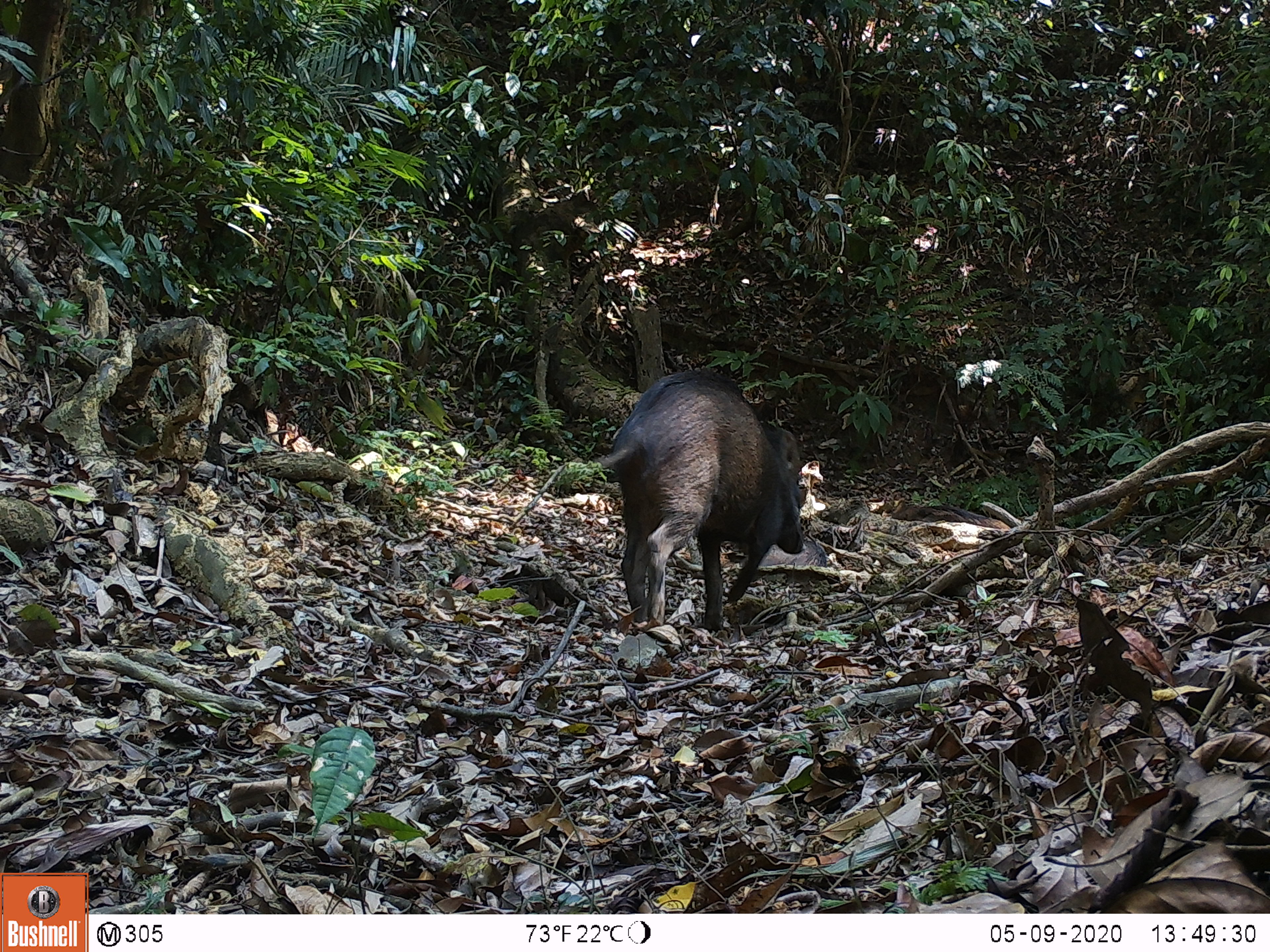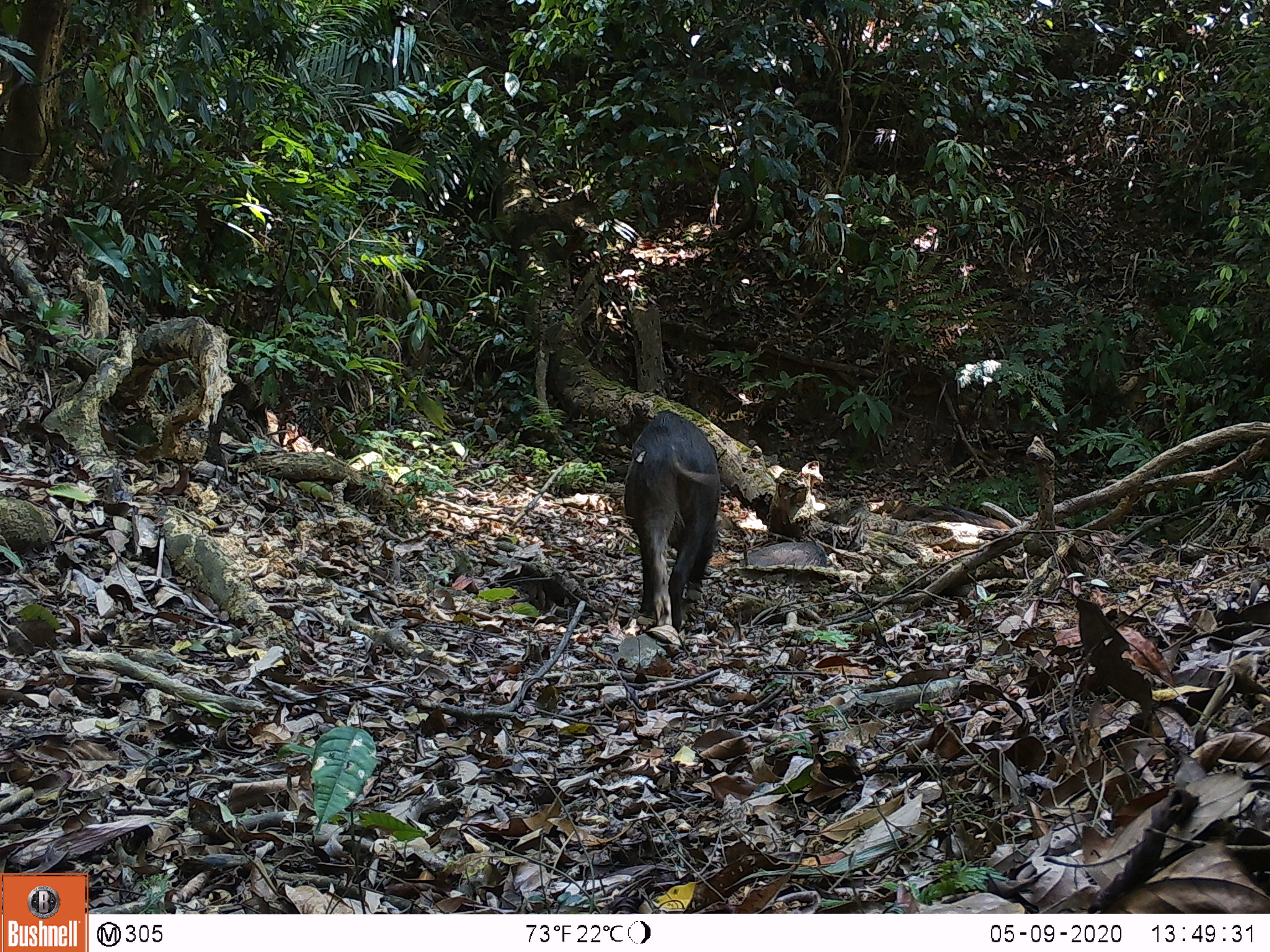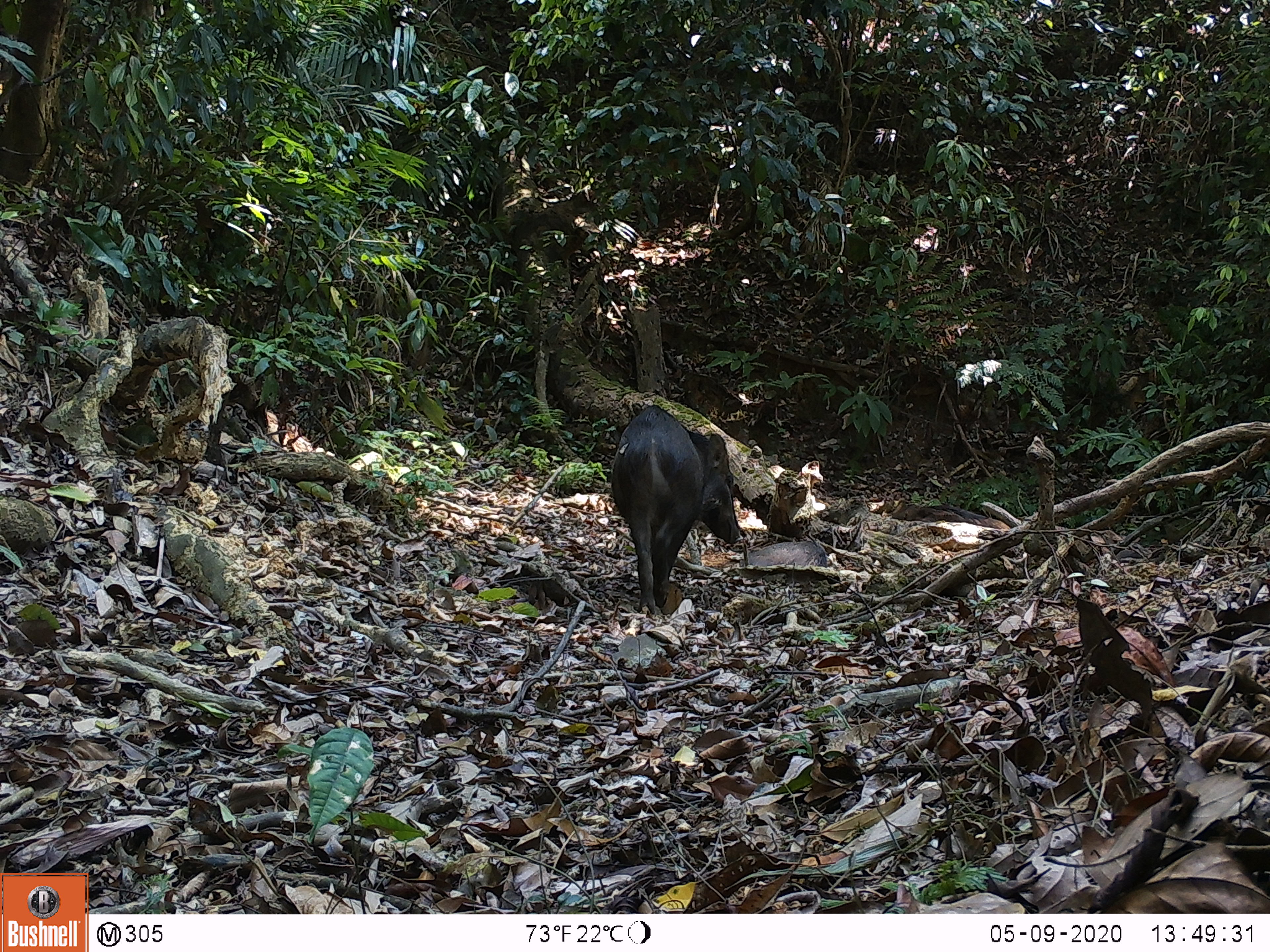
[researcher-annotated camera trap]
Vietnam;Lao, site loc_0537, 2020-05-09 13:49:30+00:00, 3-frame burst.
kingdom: Animalia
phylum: Chordata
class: Mammalia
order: Artiodactyla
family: Suidae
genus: Sus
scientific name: Sus scrofa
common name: eurasian wild pig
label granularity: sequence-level